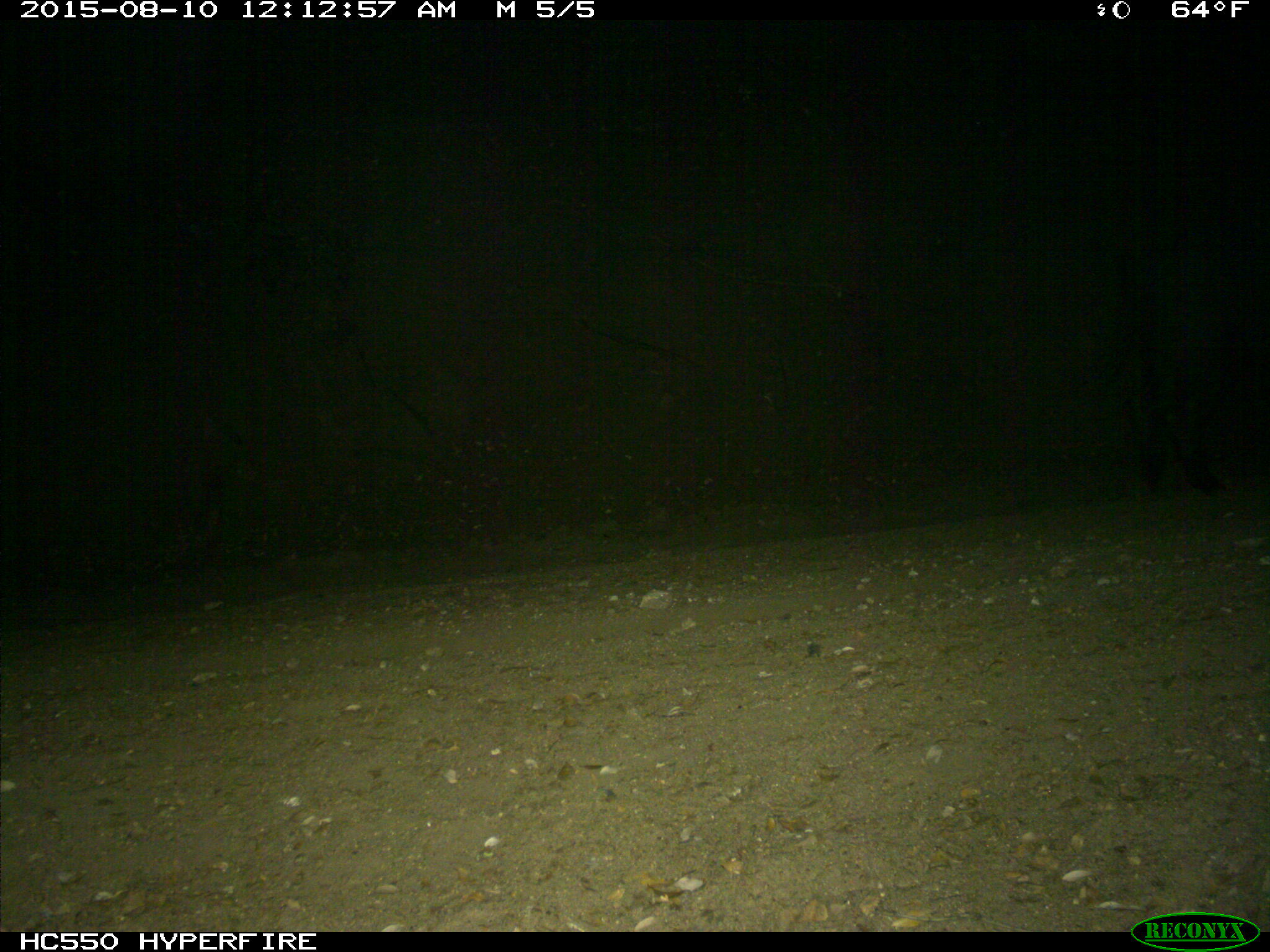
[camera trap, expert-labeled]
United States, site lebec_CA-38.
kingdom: Animalia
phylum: Chordata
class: Mammalia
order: Artiodactyla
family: Suidae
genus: Sus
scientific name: Sus scrofa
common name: wild boar